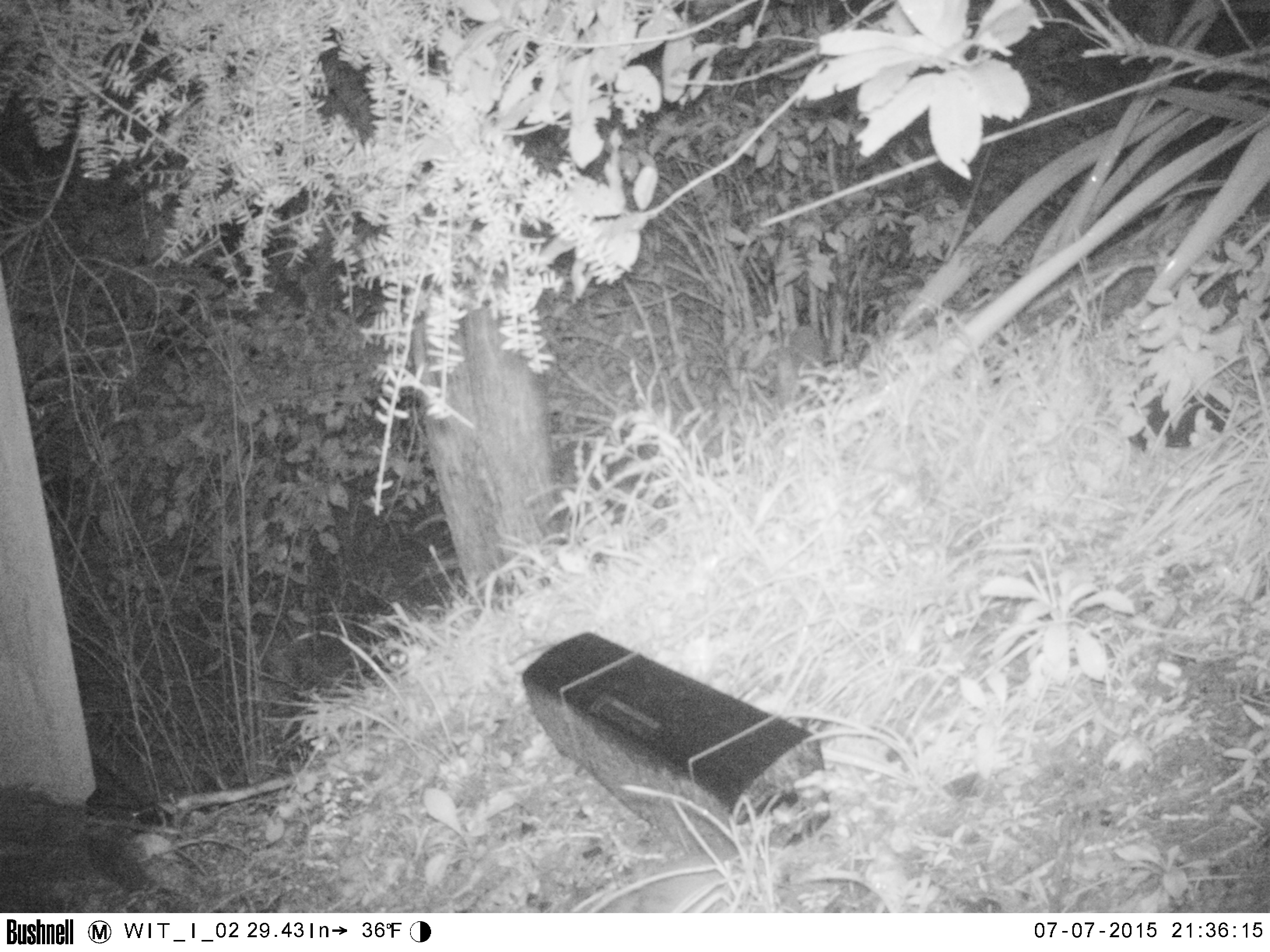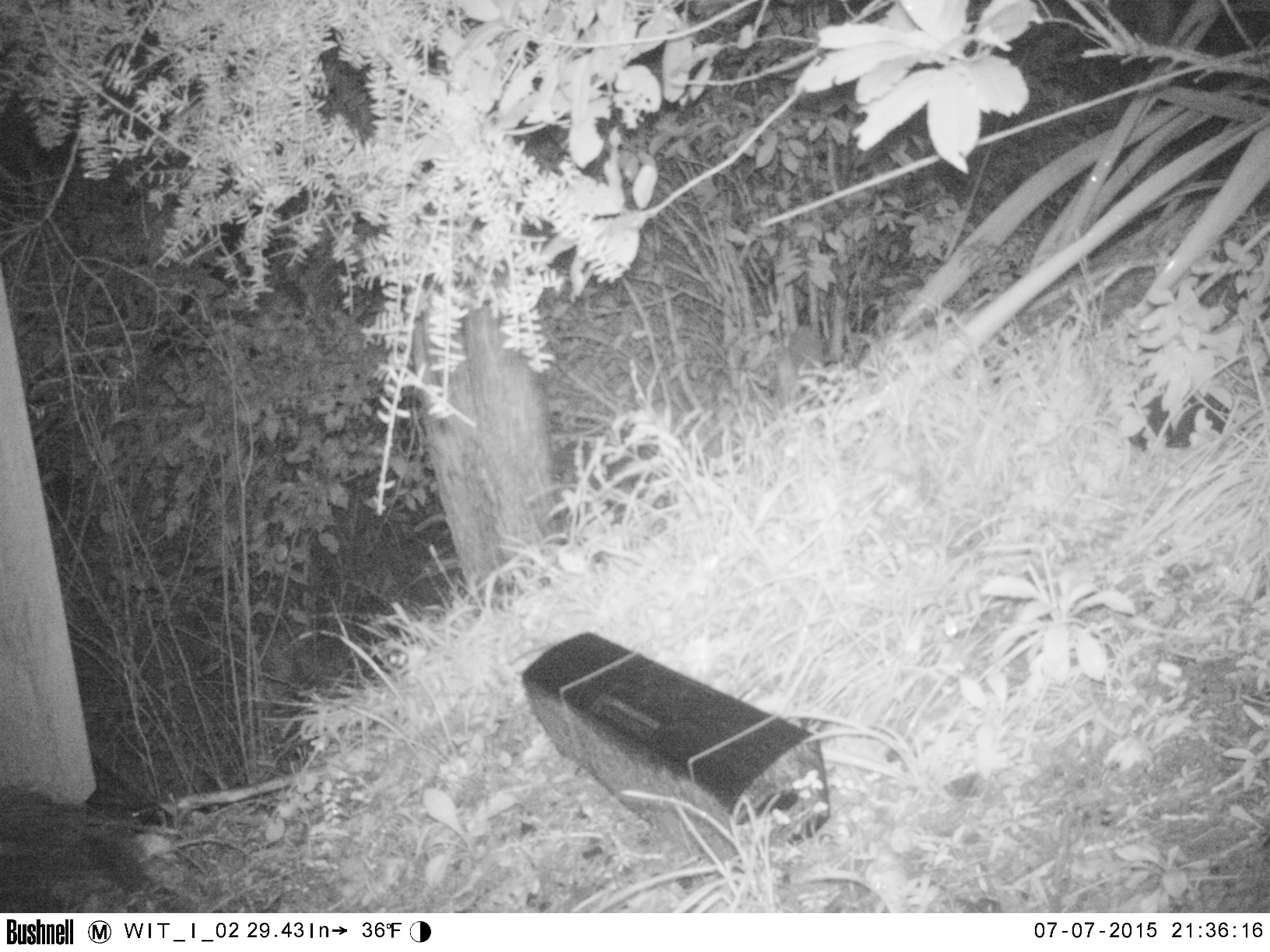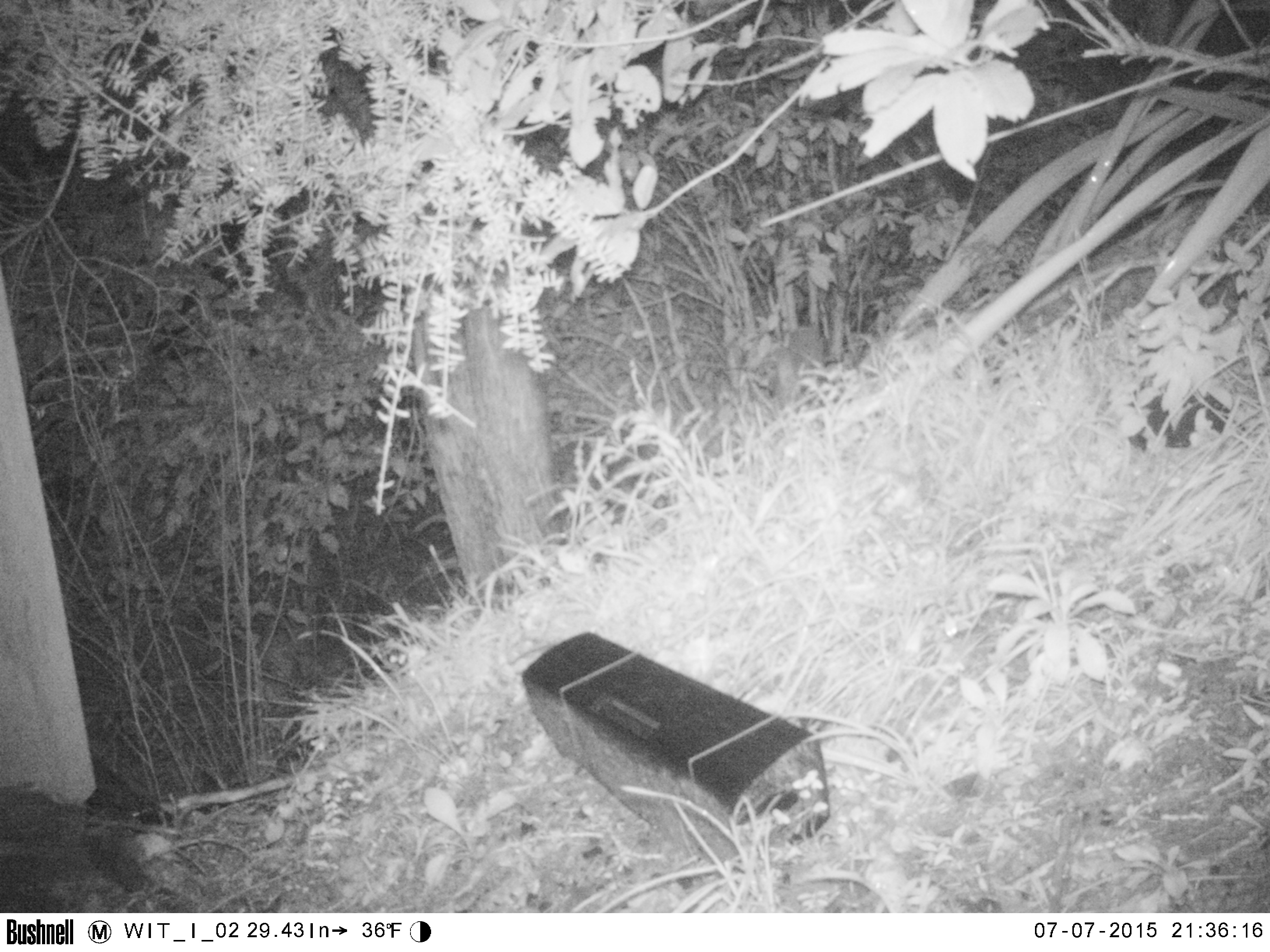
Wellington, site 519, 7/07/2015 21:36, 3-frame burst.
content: unidentified animal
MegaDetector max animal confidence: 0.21